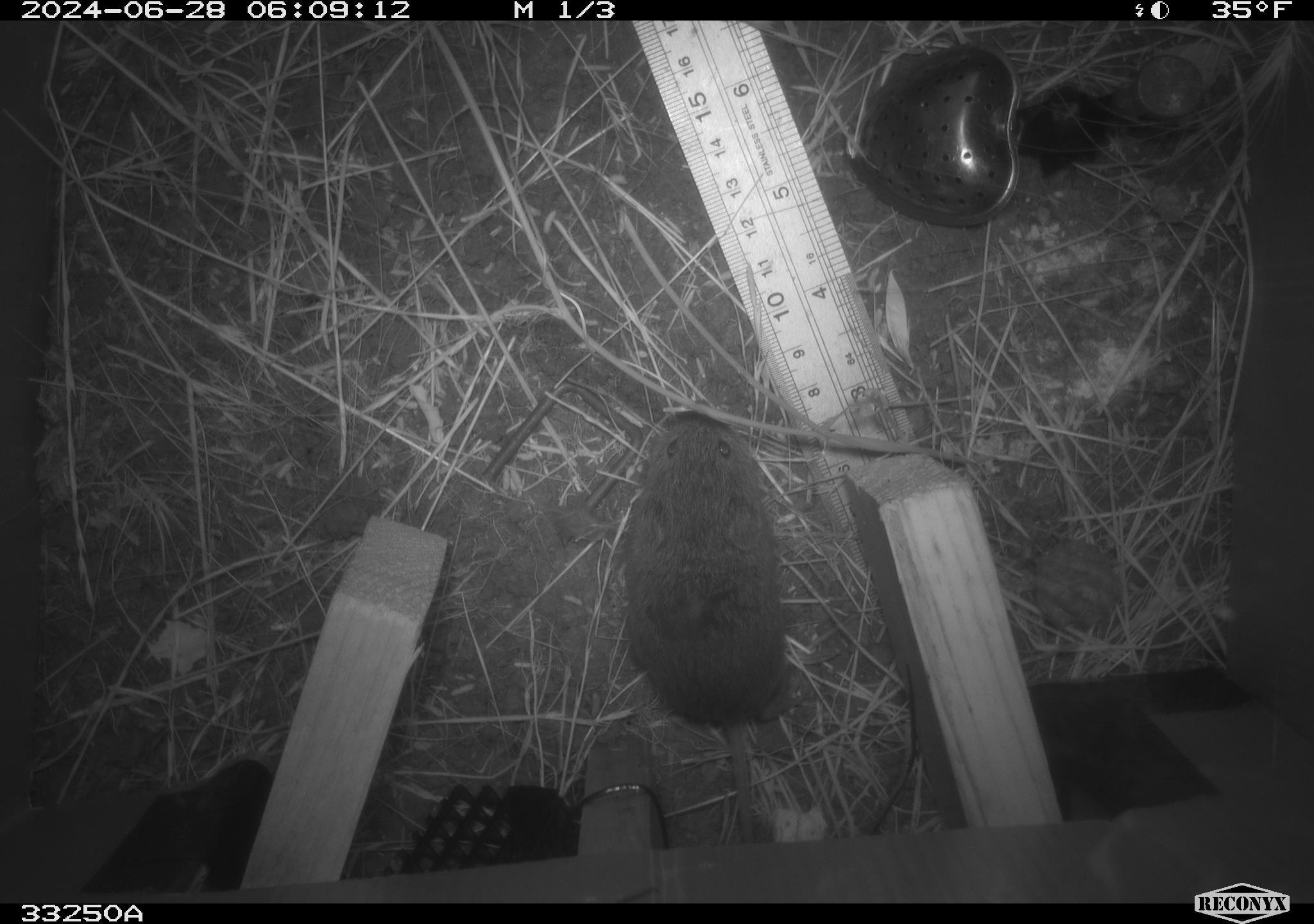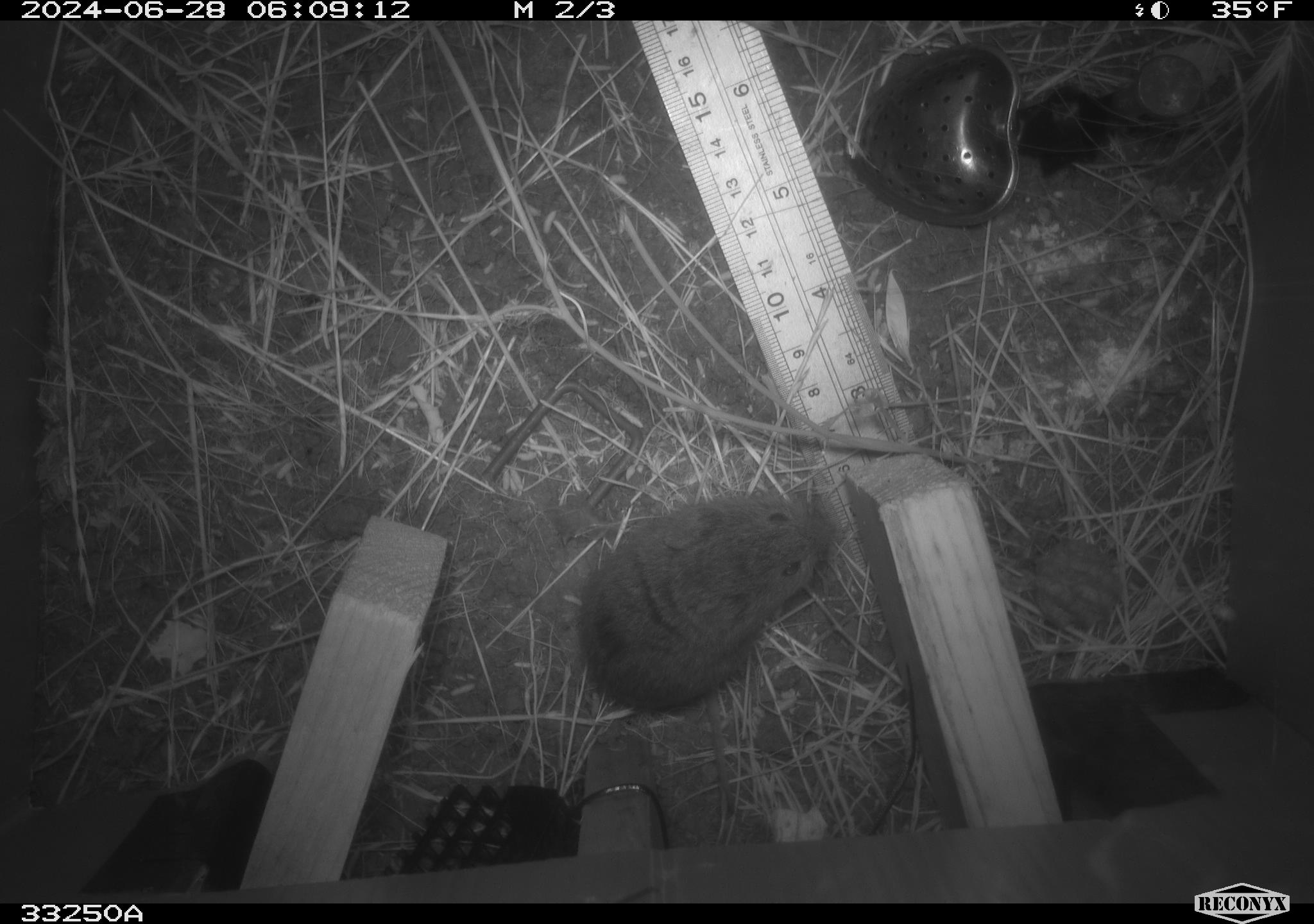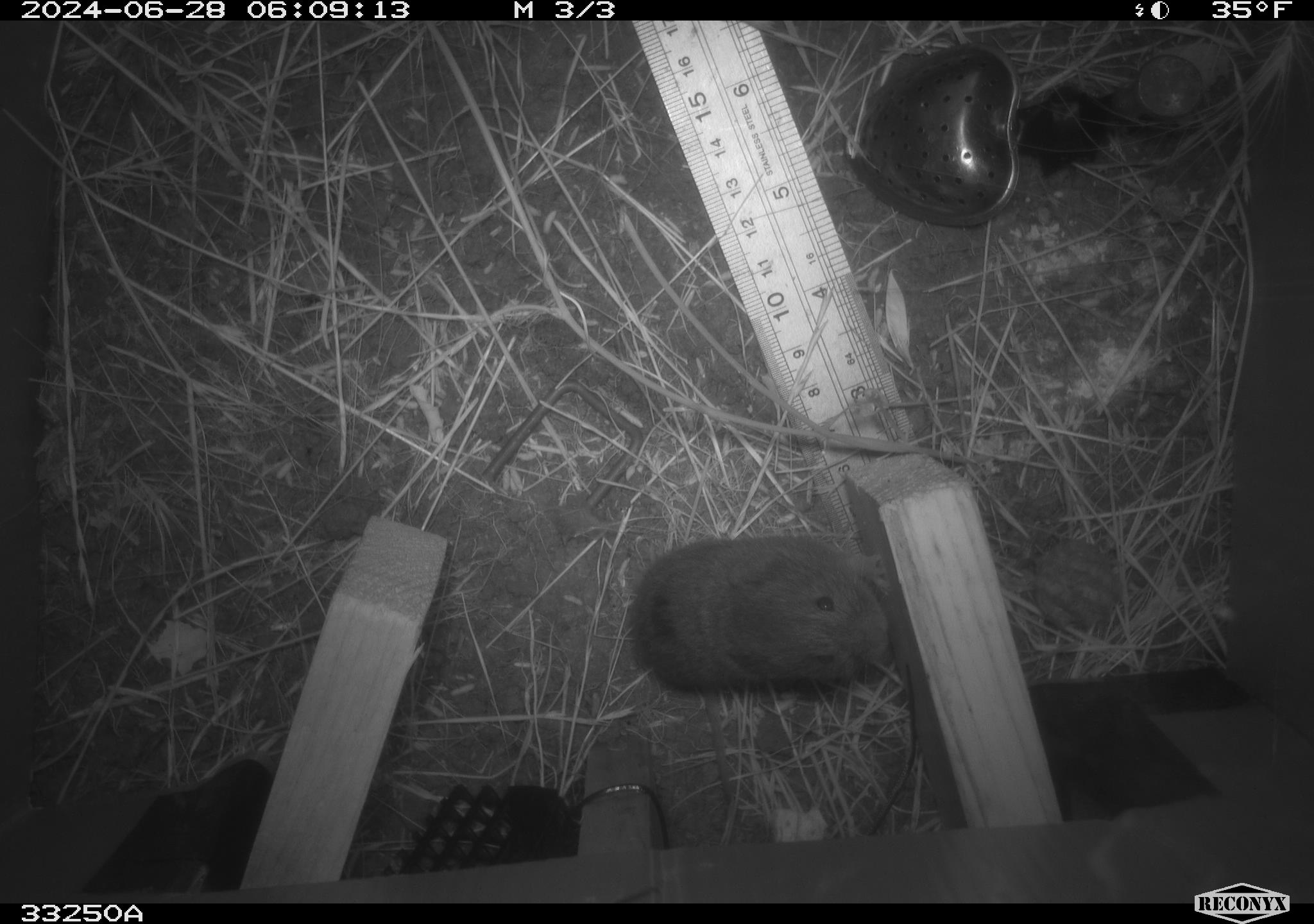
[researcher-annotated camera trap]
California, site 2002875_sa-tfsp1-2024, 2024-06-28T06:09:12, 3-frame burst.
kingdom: Animalia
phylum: Chordata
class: Mammalia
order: Rodentia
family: Cricetidae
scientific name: Arvicolinae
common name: voles, lemmings, and muskrats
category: arvicolinae subfamily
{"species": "arvicolinae subfamily (voles, lemmings, and muskrats) (Arvicolinae)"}